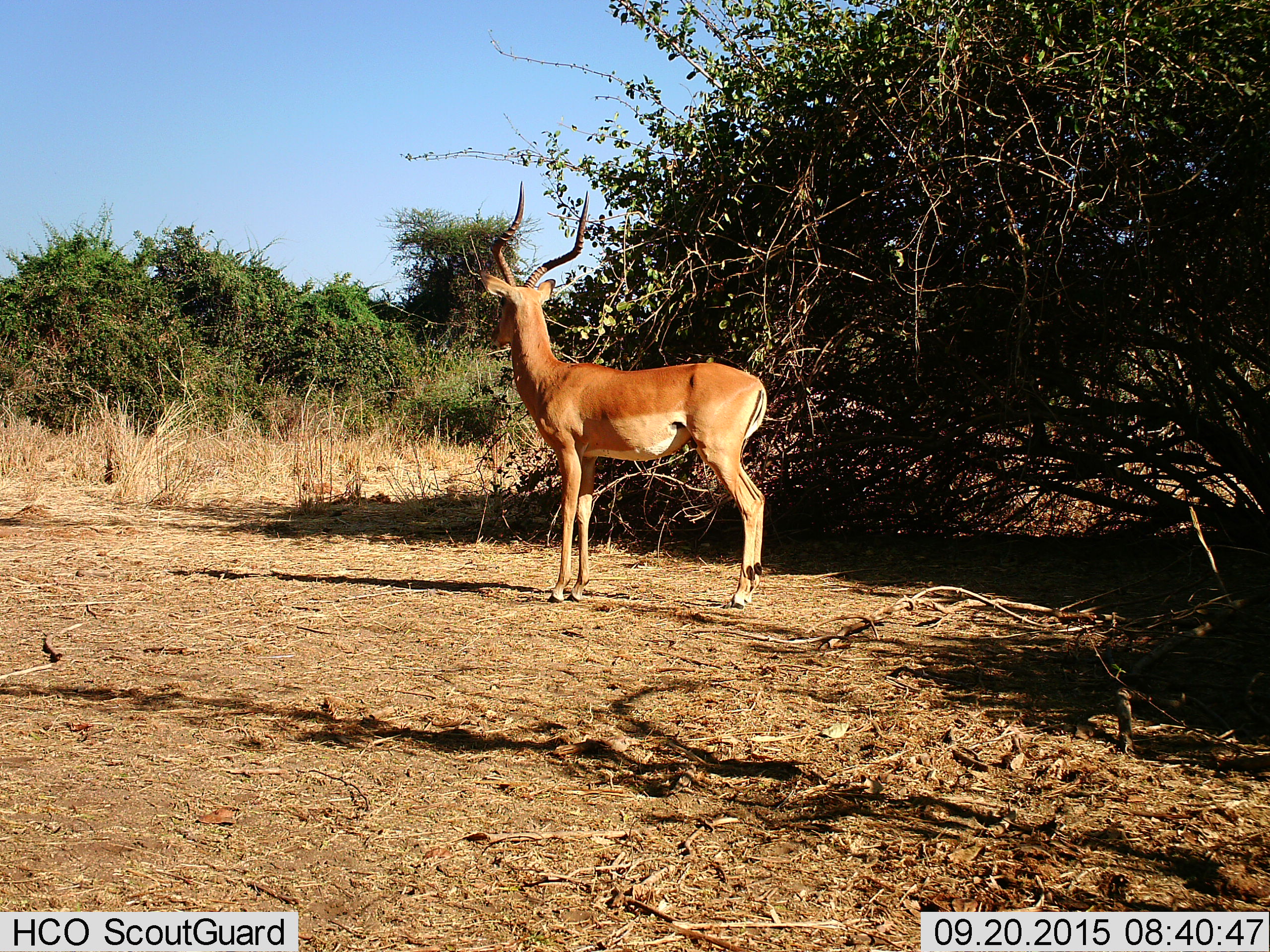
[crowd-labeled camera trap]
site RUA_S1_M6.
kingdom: Animalia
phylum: Chordata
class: Mammalia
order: Artiodactyla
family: Bovidae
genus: Aepyceros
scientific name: Aepyceros melampus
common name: impala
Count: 1.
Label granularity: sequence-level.